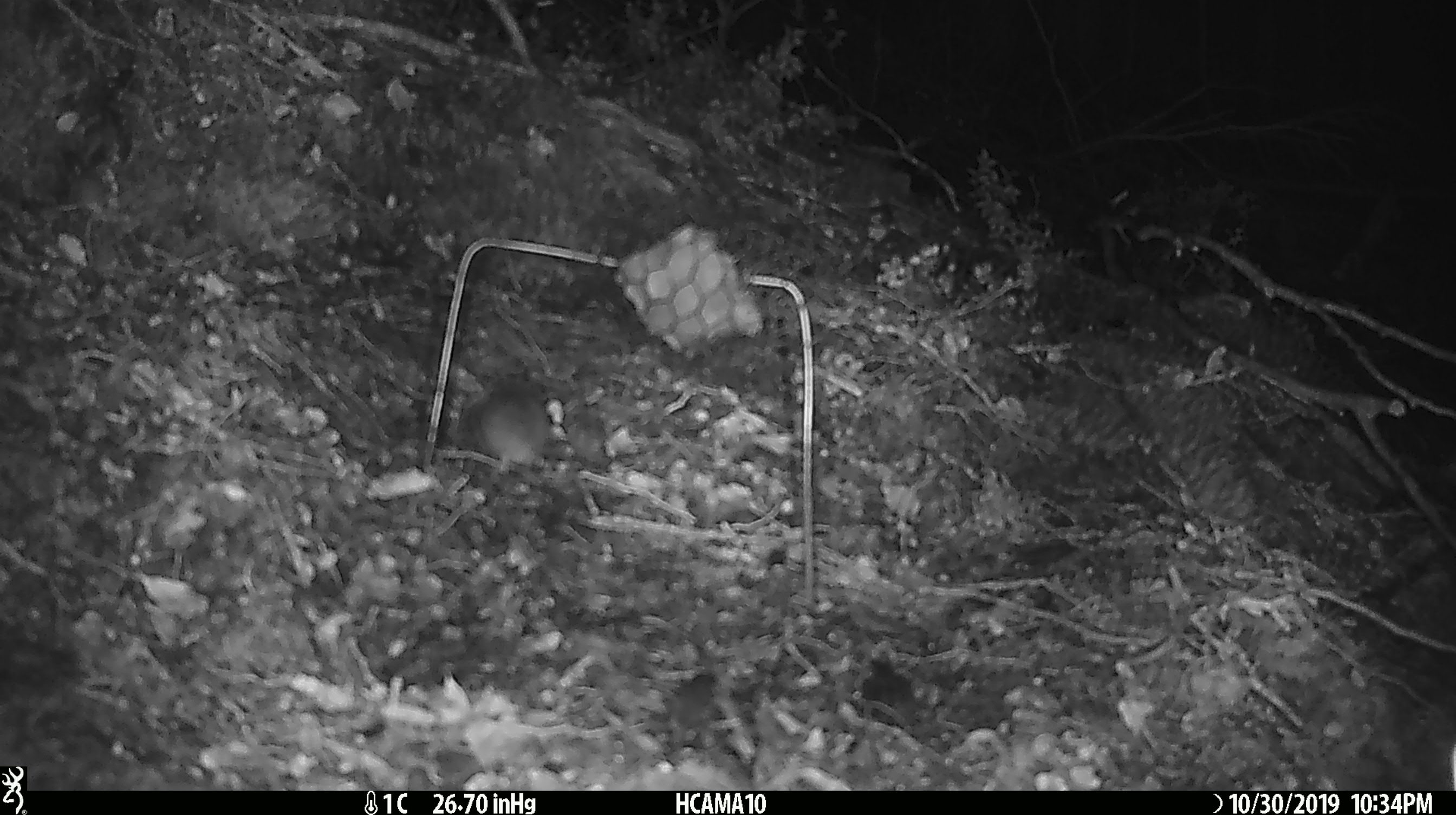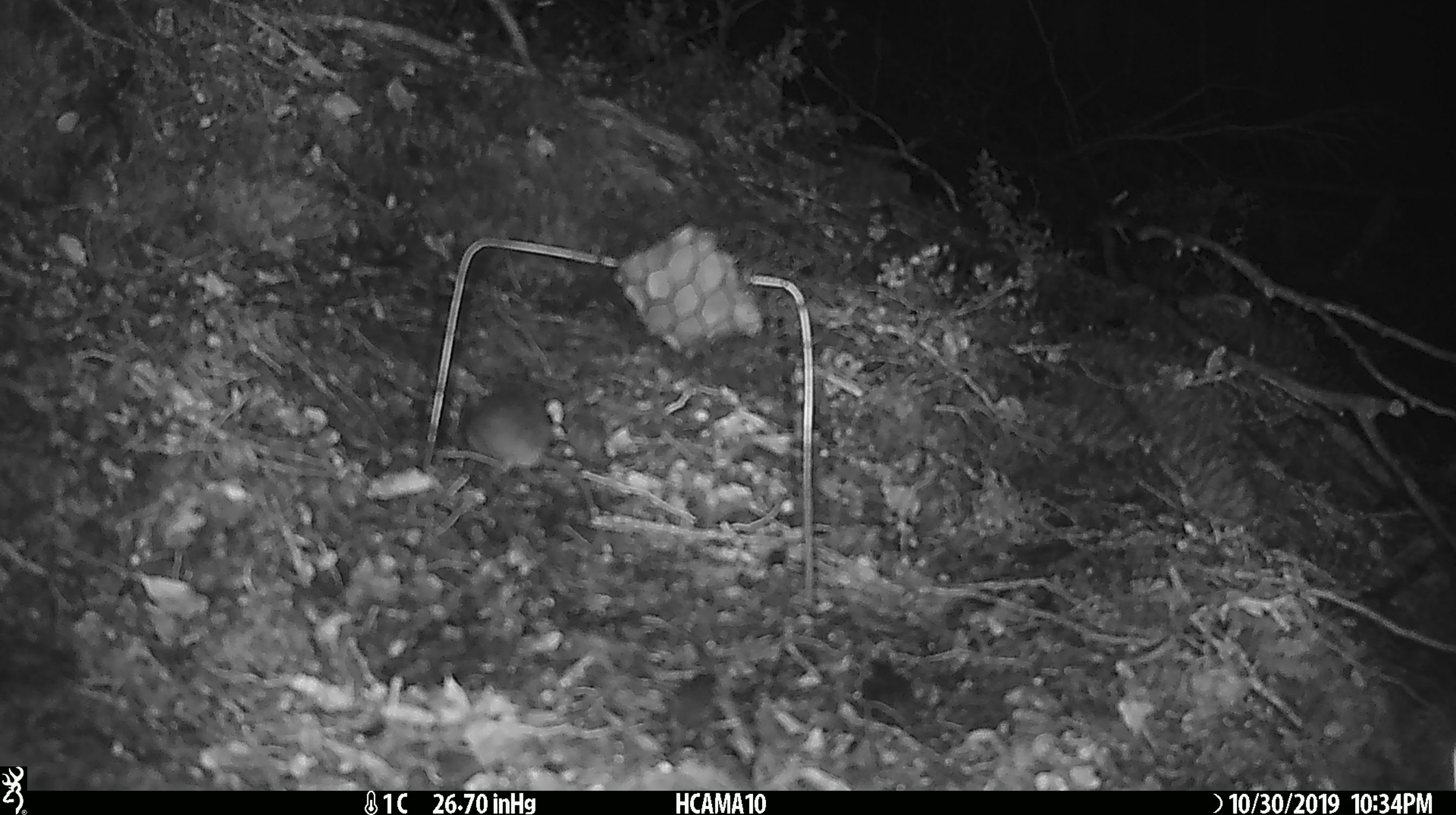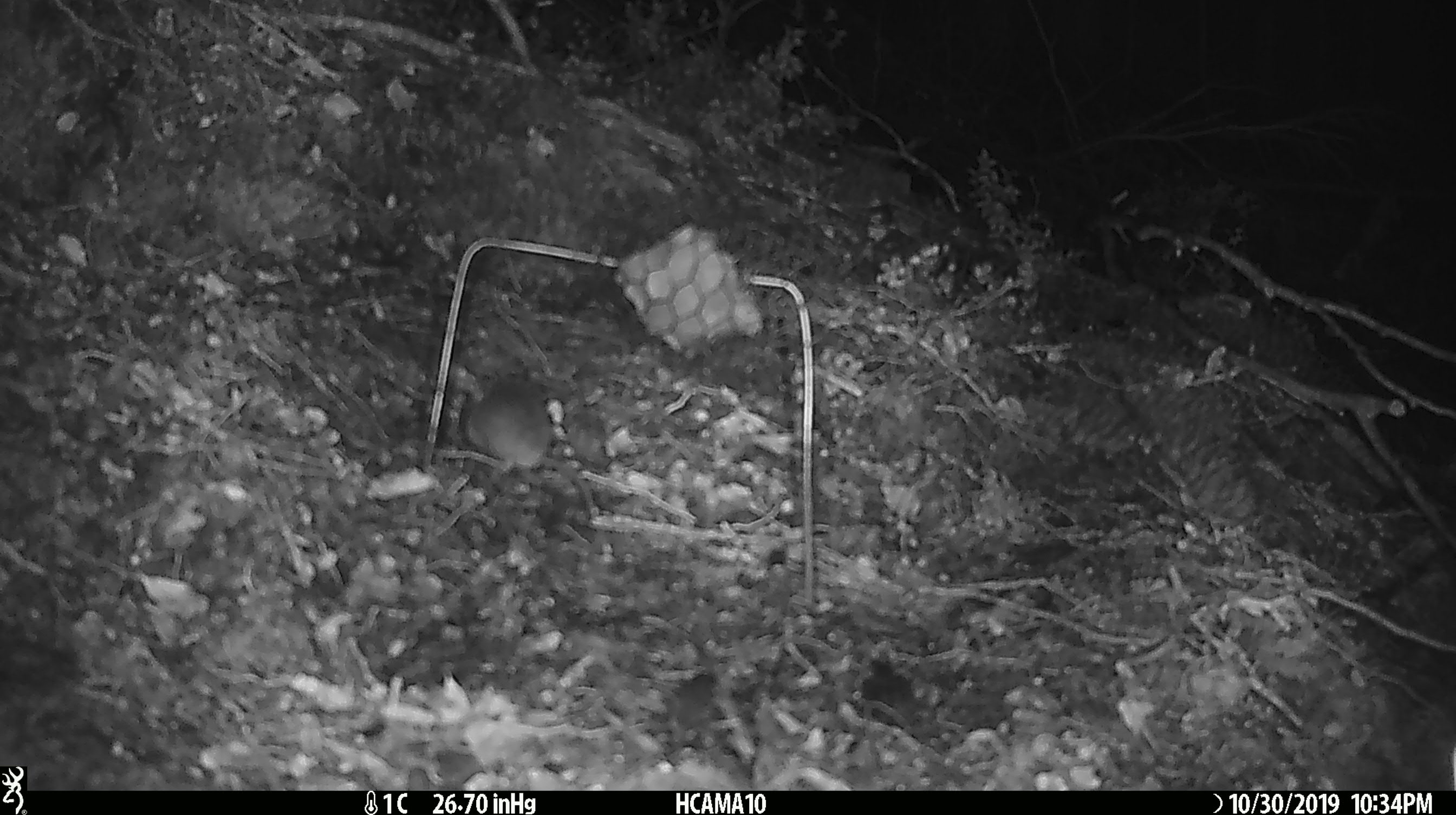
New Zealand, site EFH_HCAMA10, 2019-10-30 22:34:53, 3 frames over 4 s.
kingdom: Animalia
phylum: Chordata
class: Mammalia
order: Rodentia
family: Muridae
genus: Mus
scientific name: Mus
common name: mouse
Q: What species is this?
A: Mouse (Mus).